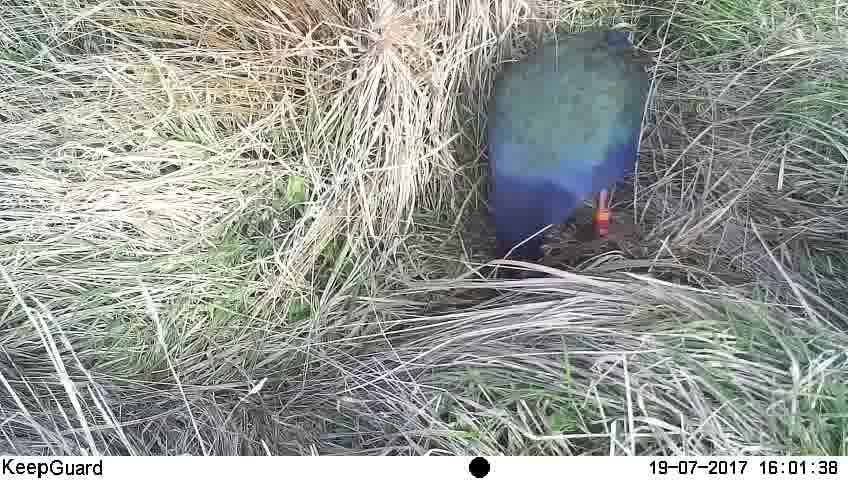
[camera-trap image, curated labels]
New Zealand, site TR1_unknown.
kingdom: Animalia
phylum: Chordata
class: Aves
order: Gruiformes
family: Rallidae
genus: Porphyrio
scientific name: Porphyrio mantelli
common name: takahe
Takahe (Porphyrio mantelli).